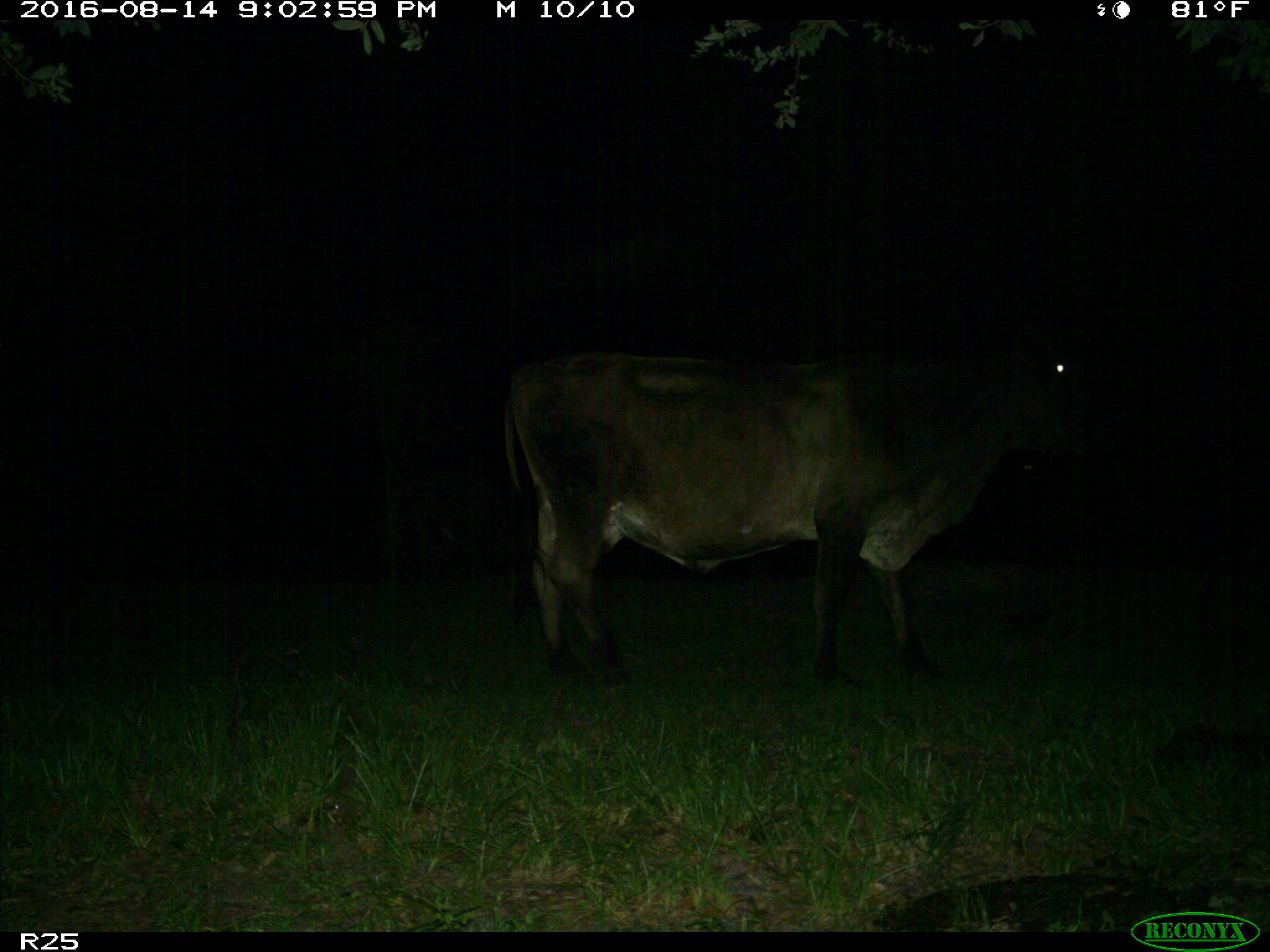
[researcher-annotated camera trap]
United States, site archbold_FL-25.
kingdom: Animalia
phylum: Chordata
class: Mammalia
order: Artiodactyla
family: Bovidae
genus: Bos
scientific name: Bos taurus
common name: domestic cow